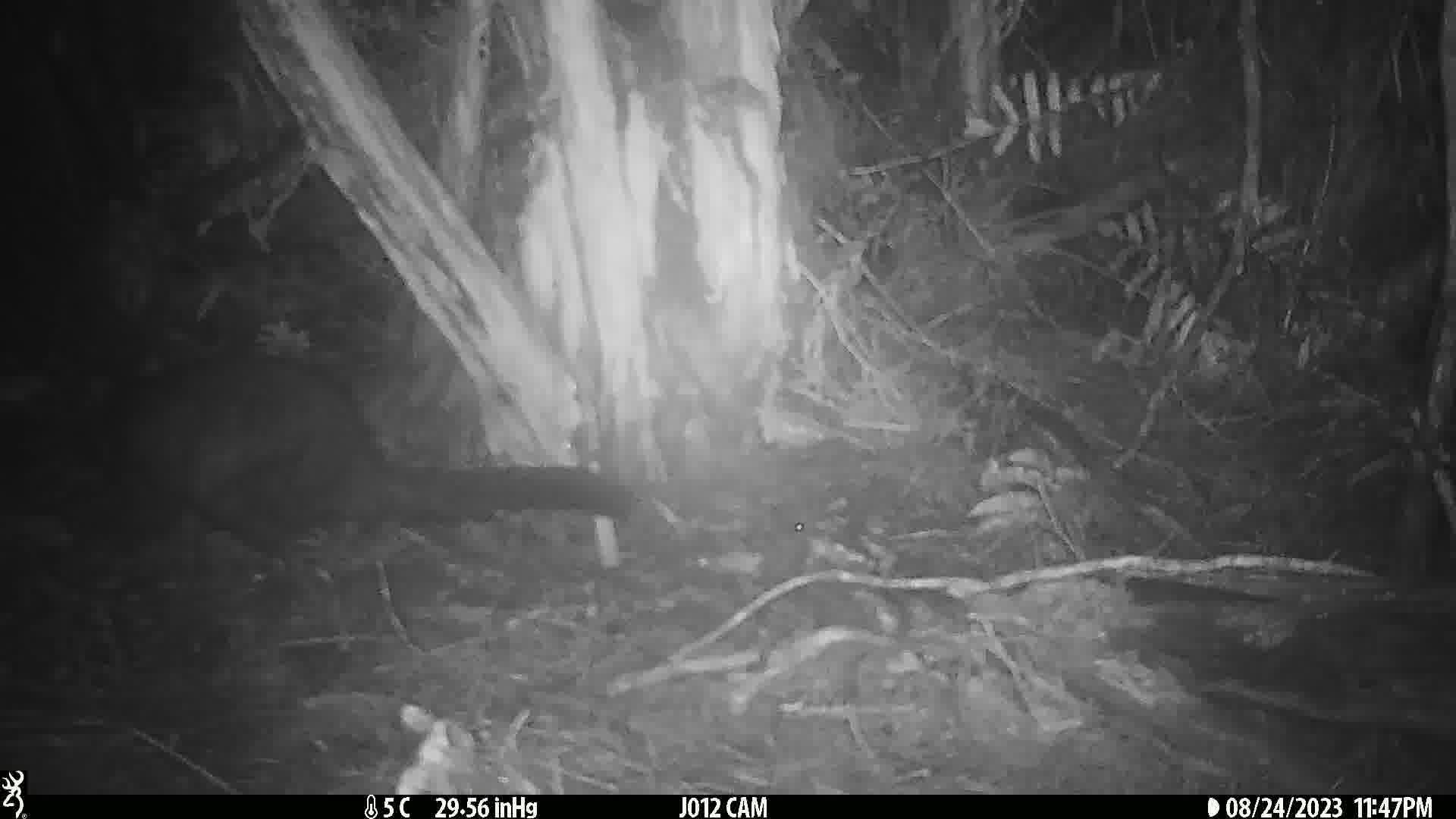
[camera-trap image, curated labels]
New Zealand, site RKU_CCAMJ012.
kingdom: Animalia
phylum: Chordata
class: Mammalia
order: Diprotodontia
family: Phalangeridae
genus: Trichosurus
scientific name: Trichosurus vulpecula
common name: common brushtail possum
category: possum